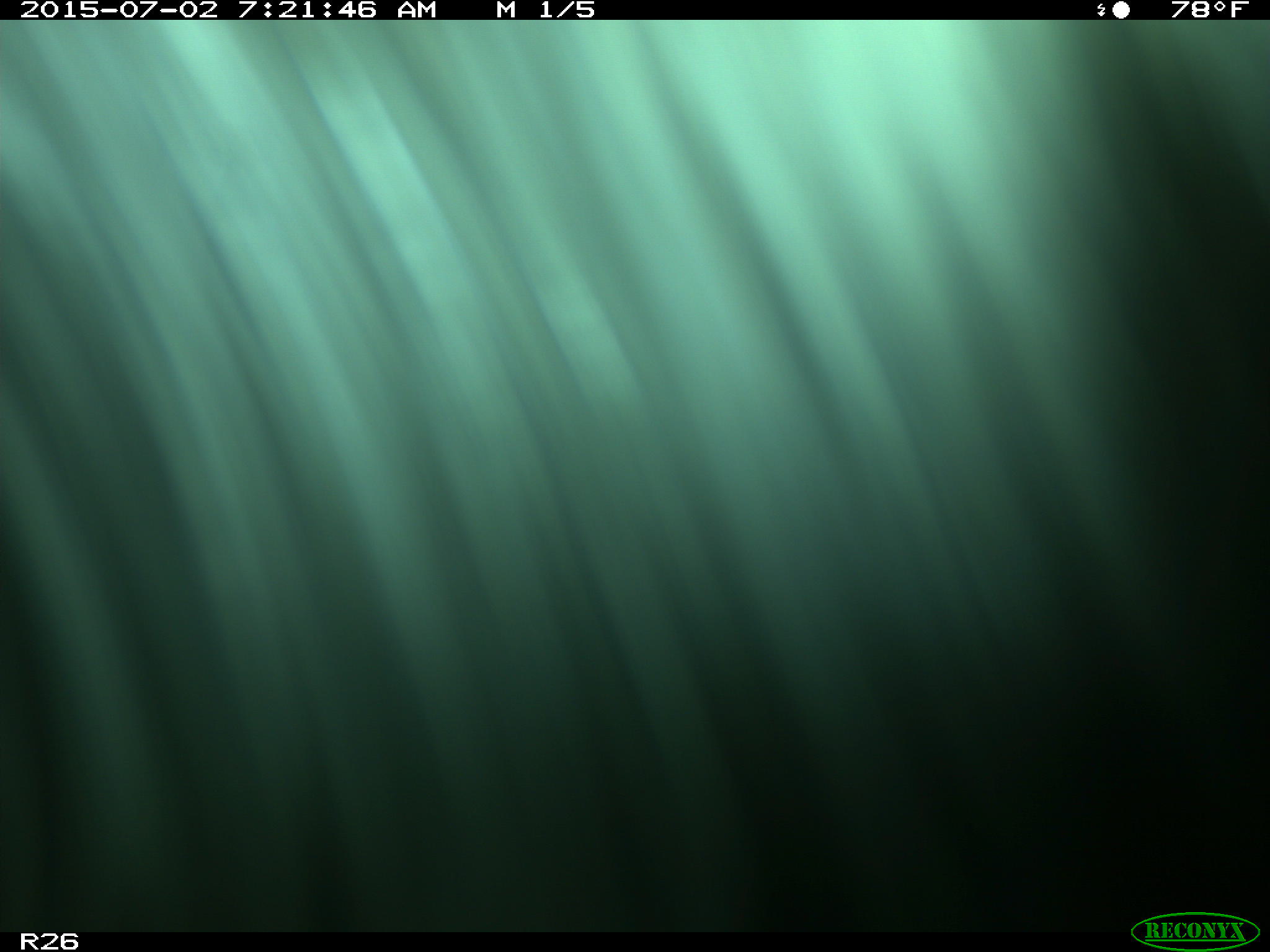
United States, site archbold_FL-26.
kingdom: Animalia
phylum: Chordata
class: Mammalia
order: Artiodactyla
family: Bovidae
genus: Bos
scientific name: Bos taurus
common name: domestic cow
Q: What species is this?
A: Bos taurus (domestic cow).